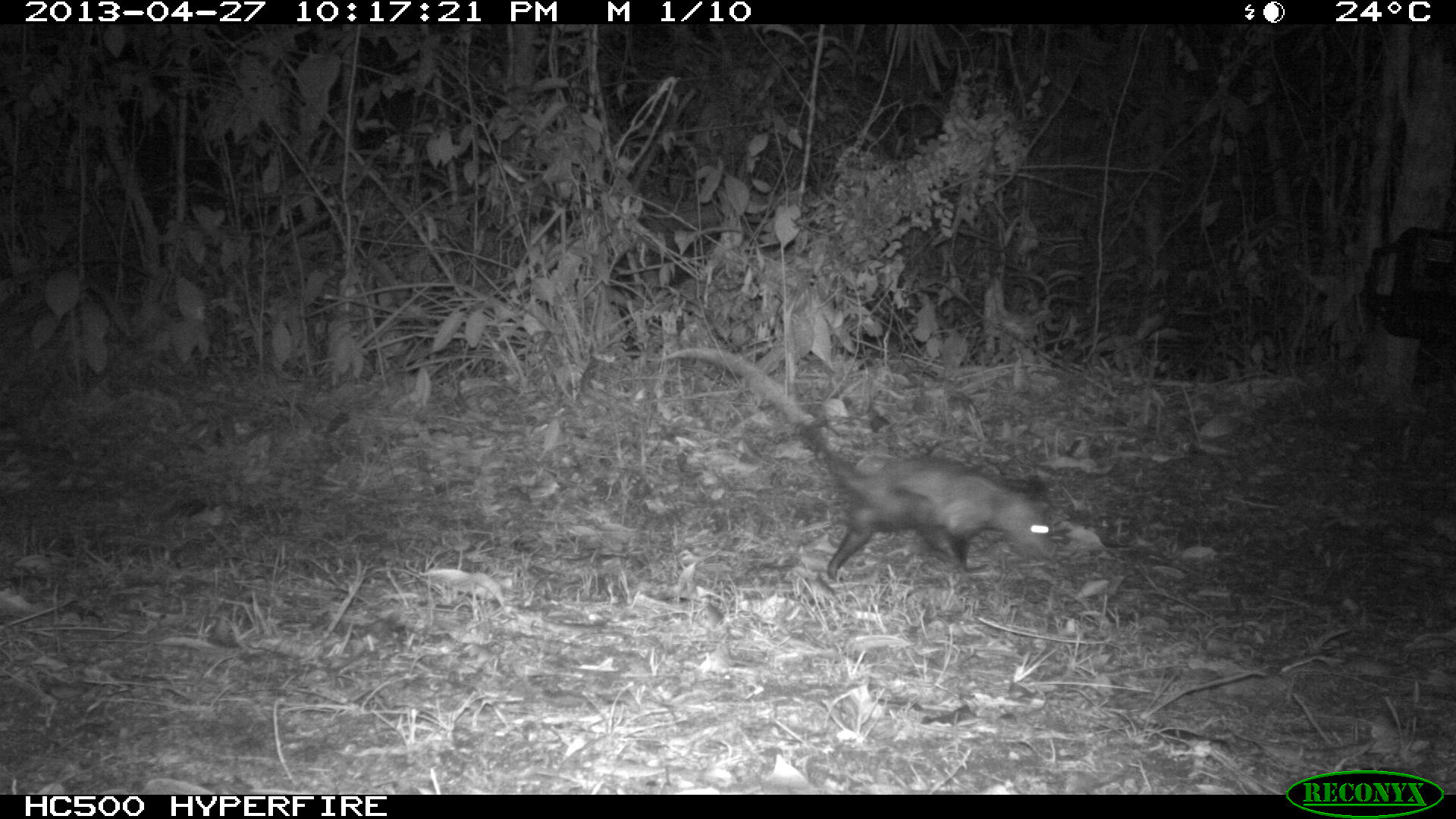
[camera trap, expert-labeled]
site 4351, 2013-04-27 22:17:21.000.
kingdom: Animalia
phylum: Chordata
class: Mammalia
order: Didelphimorphia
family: Didelphidae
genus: Didelphis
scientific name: Didelphis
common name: american opossums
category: didelphis sp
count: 1